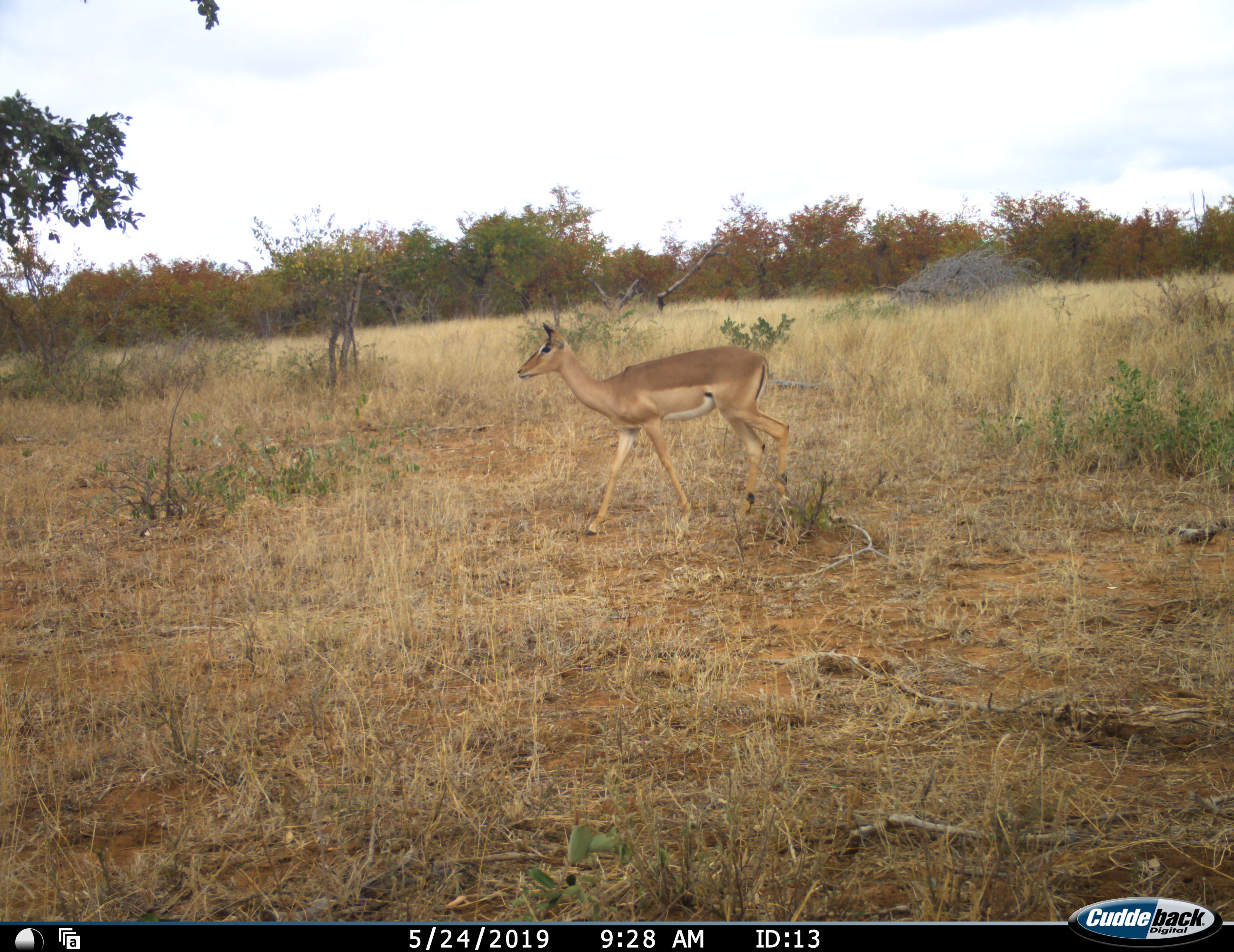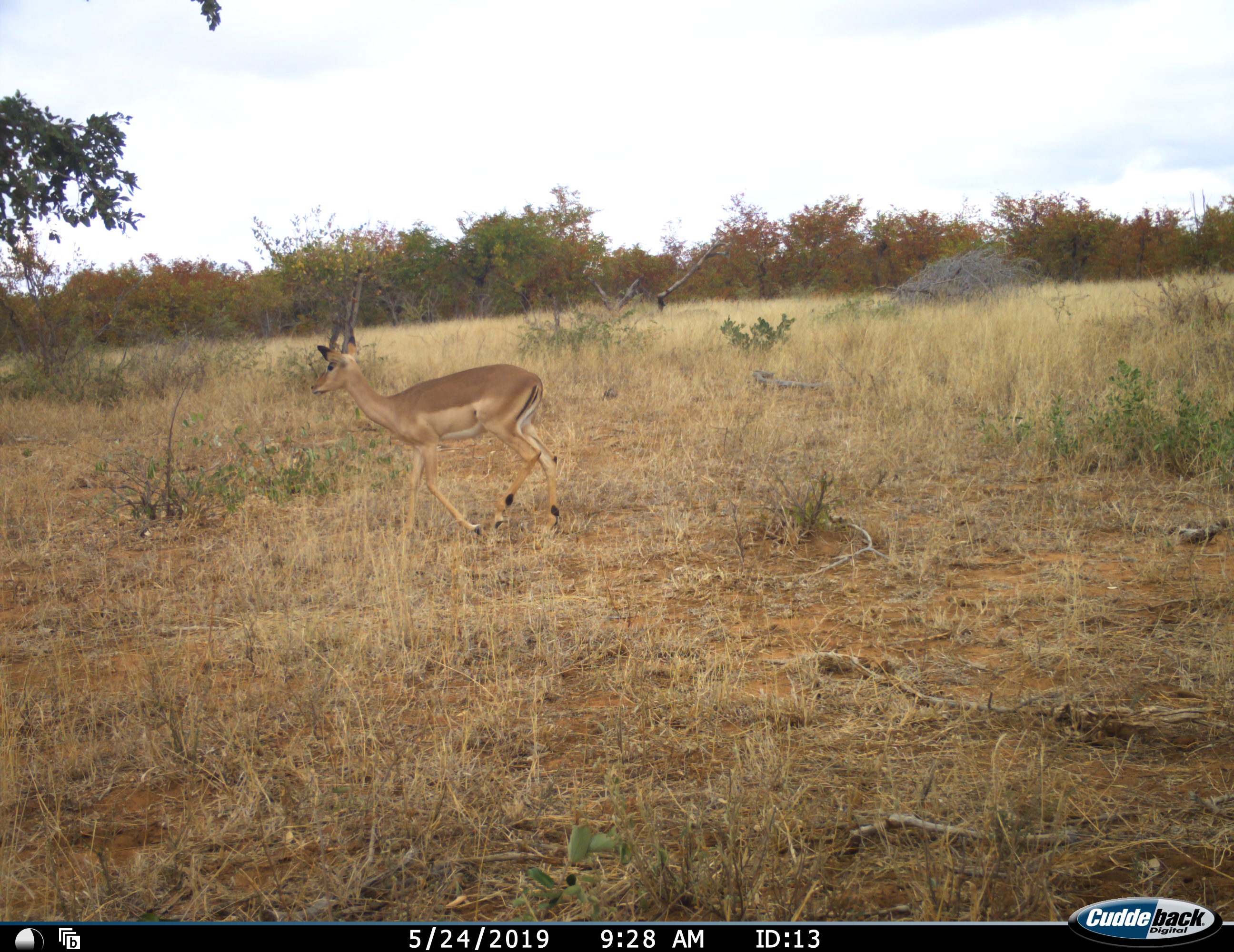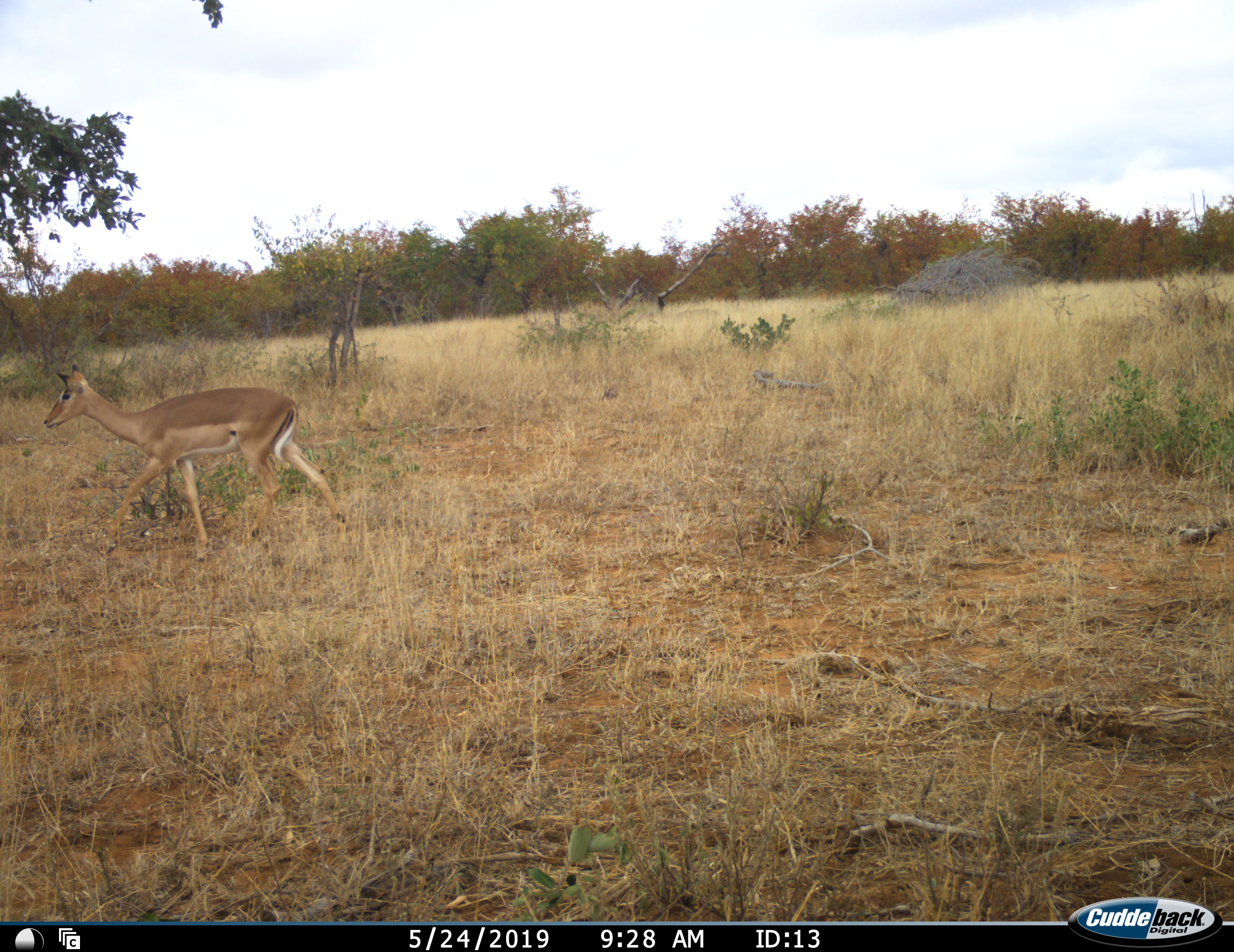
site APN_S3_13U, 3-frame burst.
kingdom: Animalia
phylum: Chordata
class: Mammalia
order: Artiodactyla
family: Bovidae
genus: Aepyceros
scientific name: Aepyceros melampus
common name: impala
Impala (Aepyceros melampus), count 1. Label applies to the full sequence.